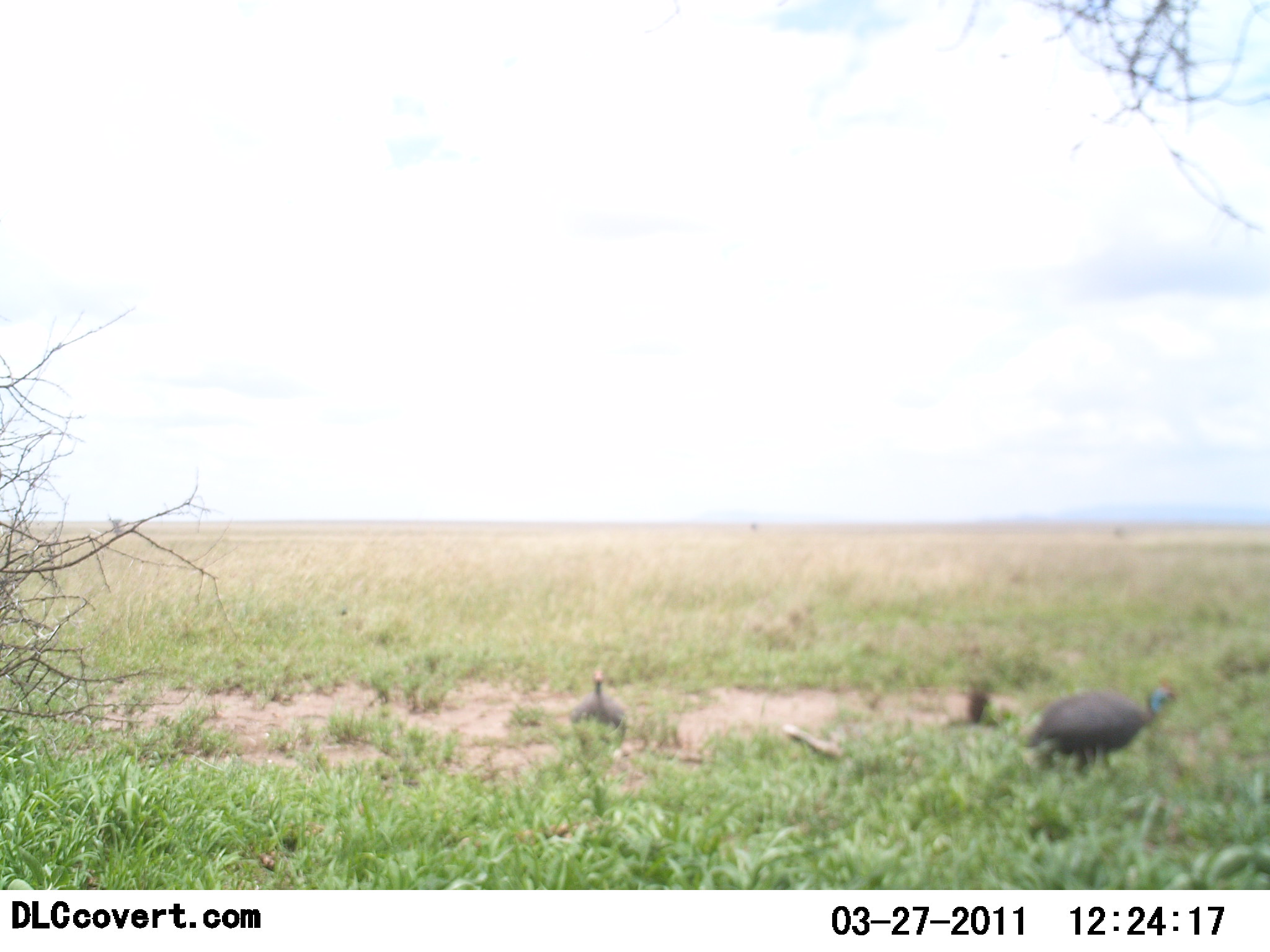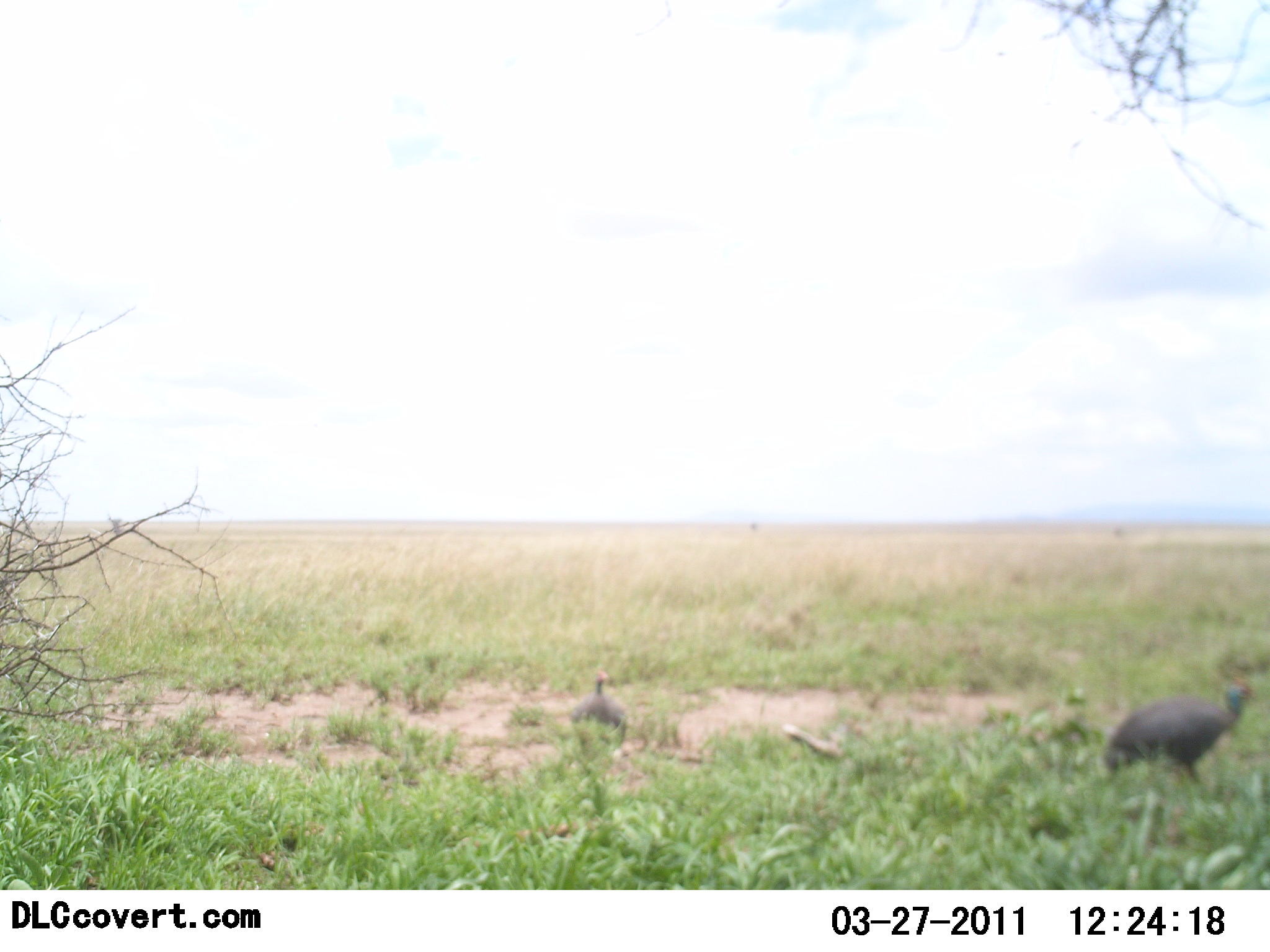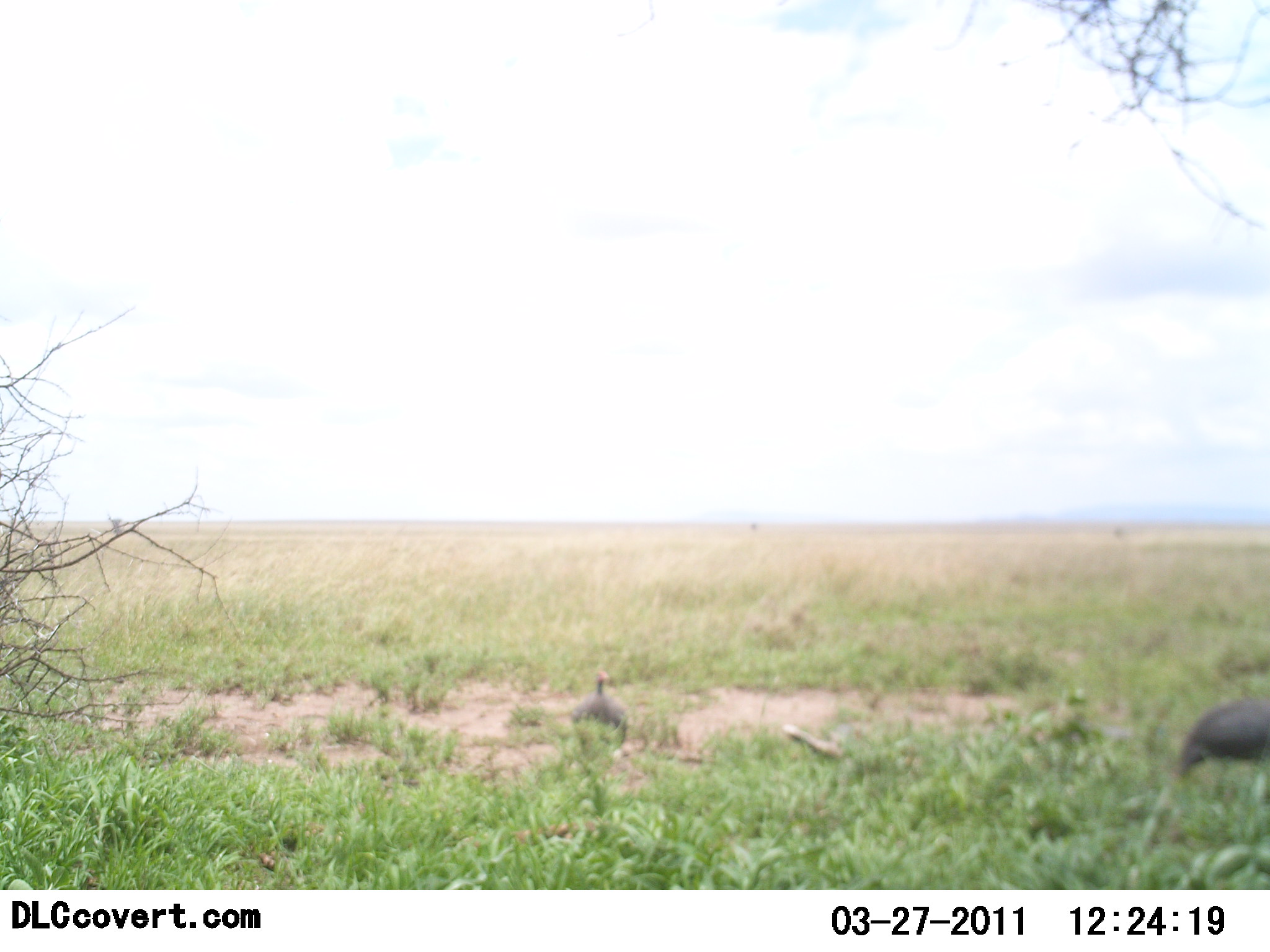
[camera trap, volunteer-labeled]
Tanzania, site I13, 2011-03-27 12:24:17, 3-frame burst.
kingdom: Animalia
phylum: Chordata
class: Aves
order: Galliformes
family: Numididae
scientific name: Numididae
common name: guinea fowl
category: guineafowl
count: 2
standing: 67%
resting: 8%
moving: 92%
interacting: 0%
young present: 0%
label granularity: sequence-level